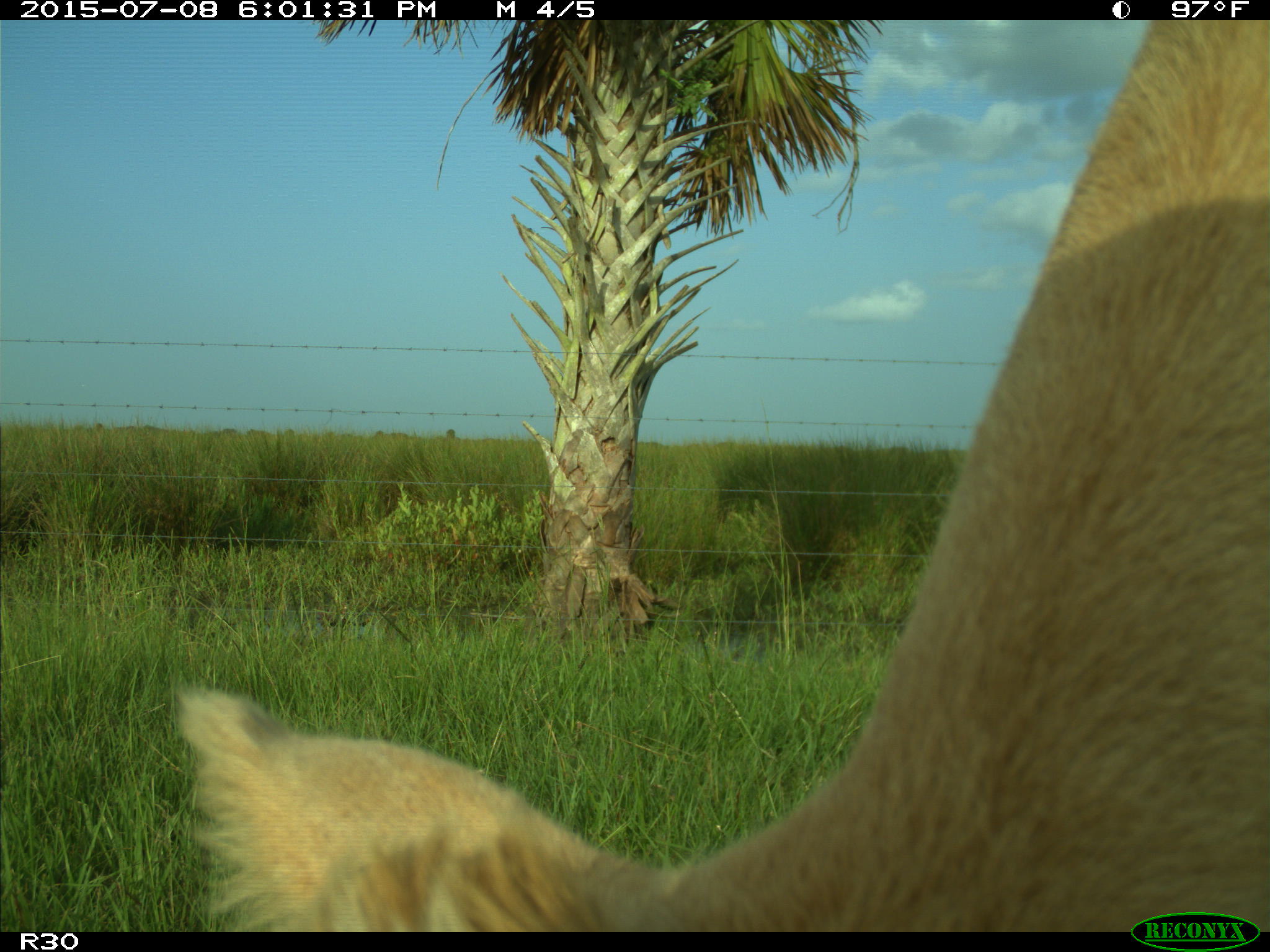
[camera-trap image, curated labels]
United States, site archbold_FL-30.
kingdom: Animalia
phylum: Chordata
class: Mammalia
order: Artiodactyla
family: Bovidae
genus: Bos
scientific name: Bos taurus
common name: domestic cow